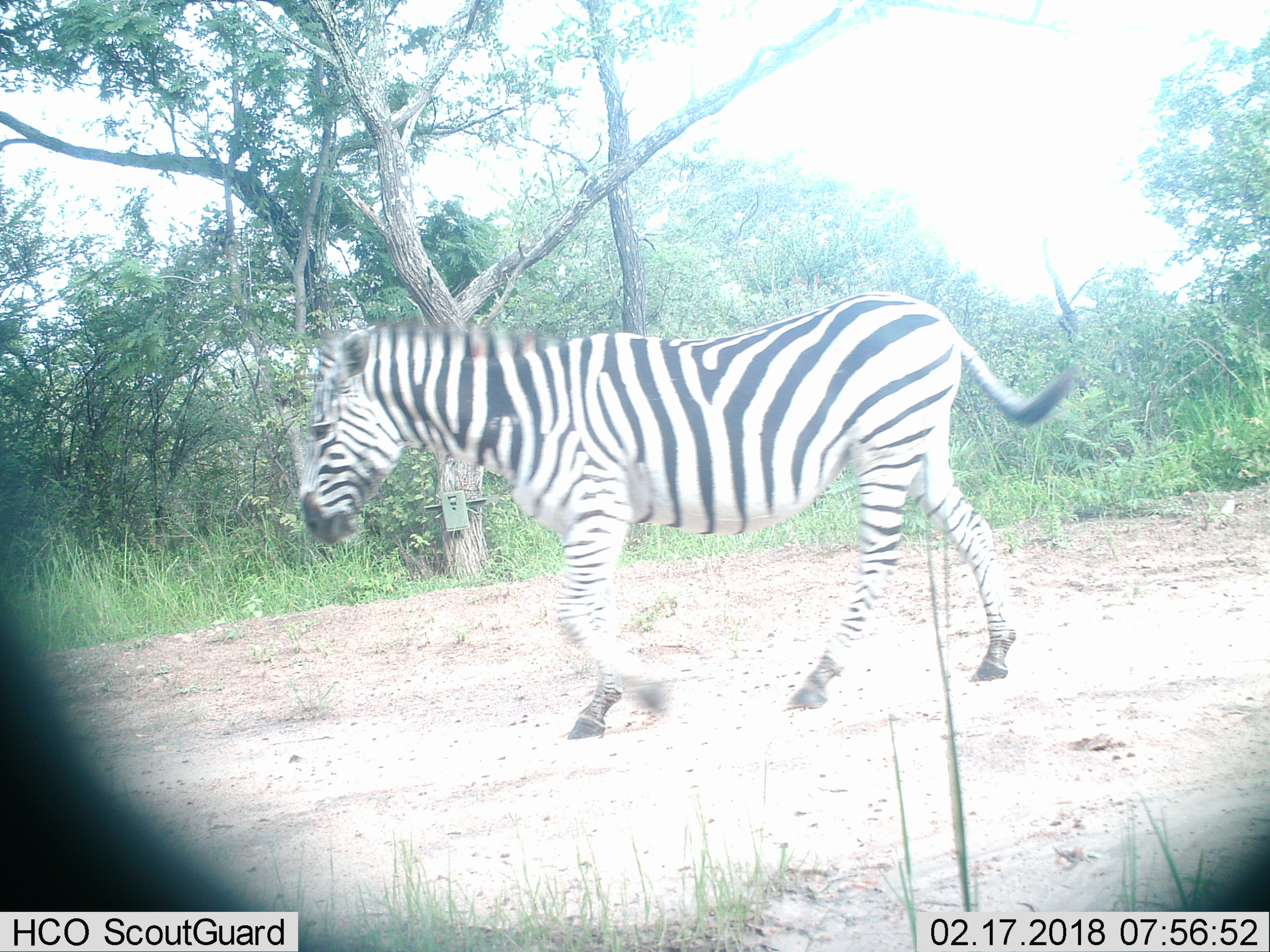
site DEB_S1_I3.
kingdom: Animalia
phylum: Chordata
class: Mammalia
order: Perissodactyla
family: Equidae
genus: Equus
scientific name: Equus quagga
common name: plains zebra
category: zebraplains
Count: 1.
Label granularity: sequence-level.